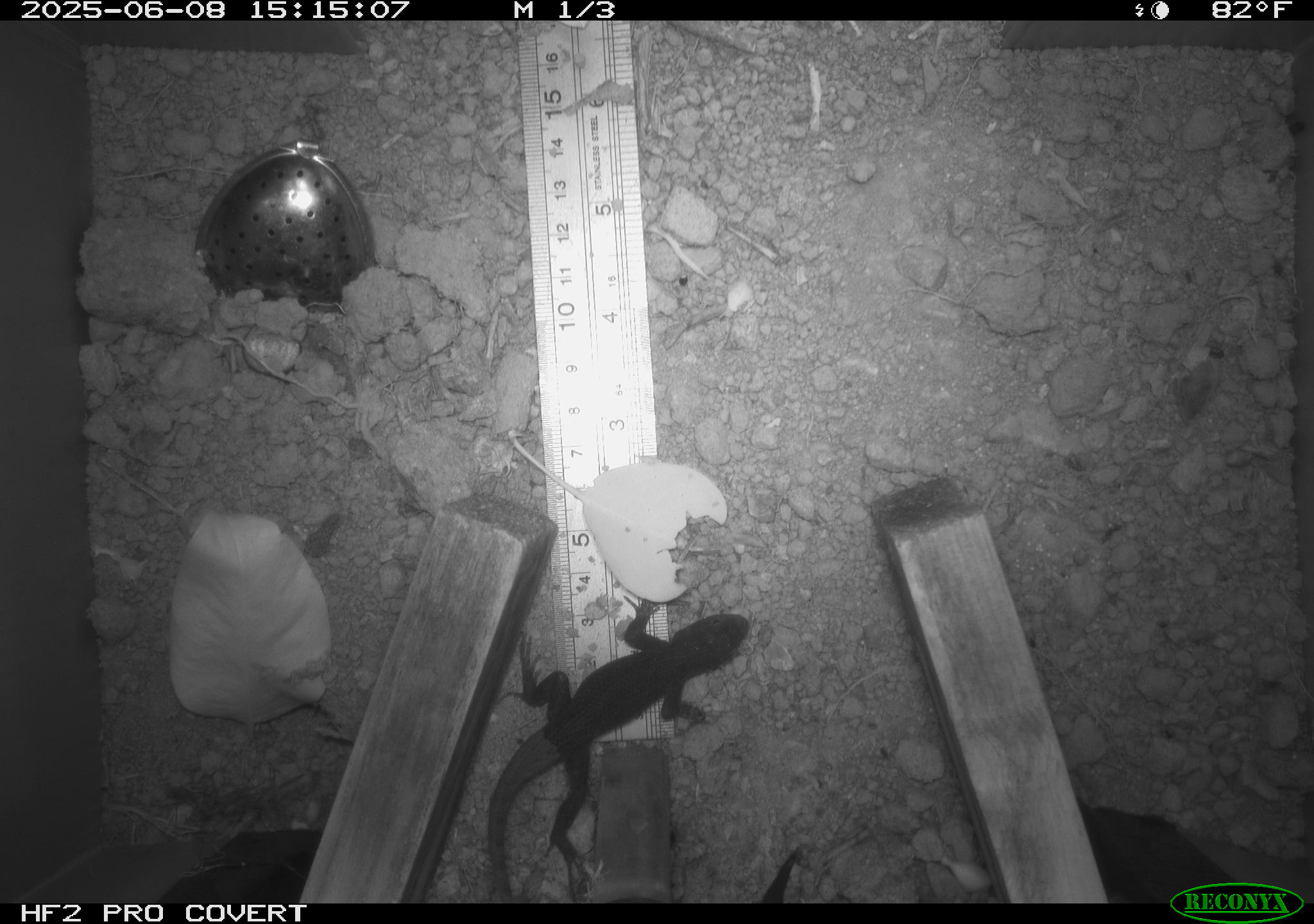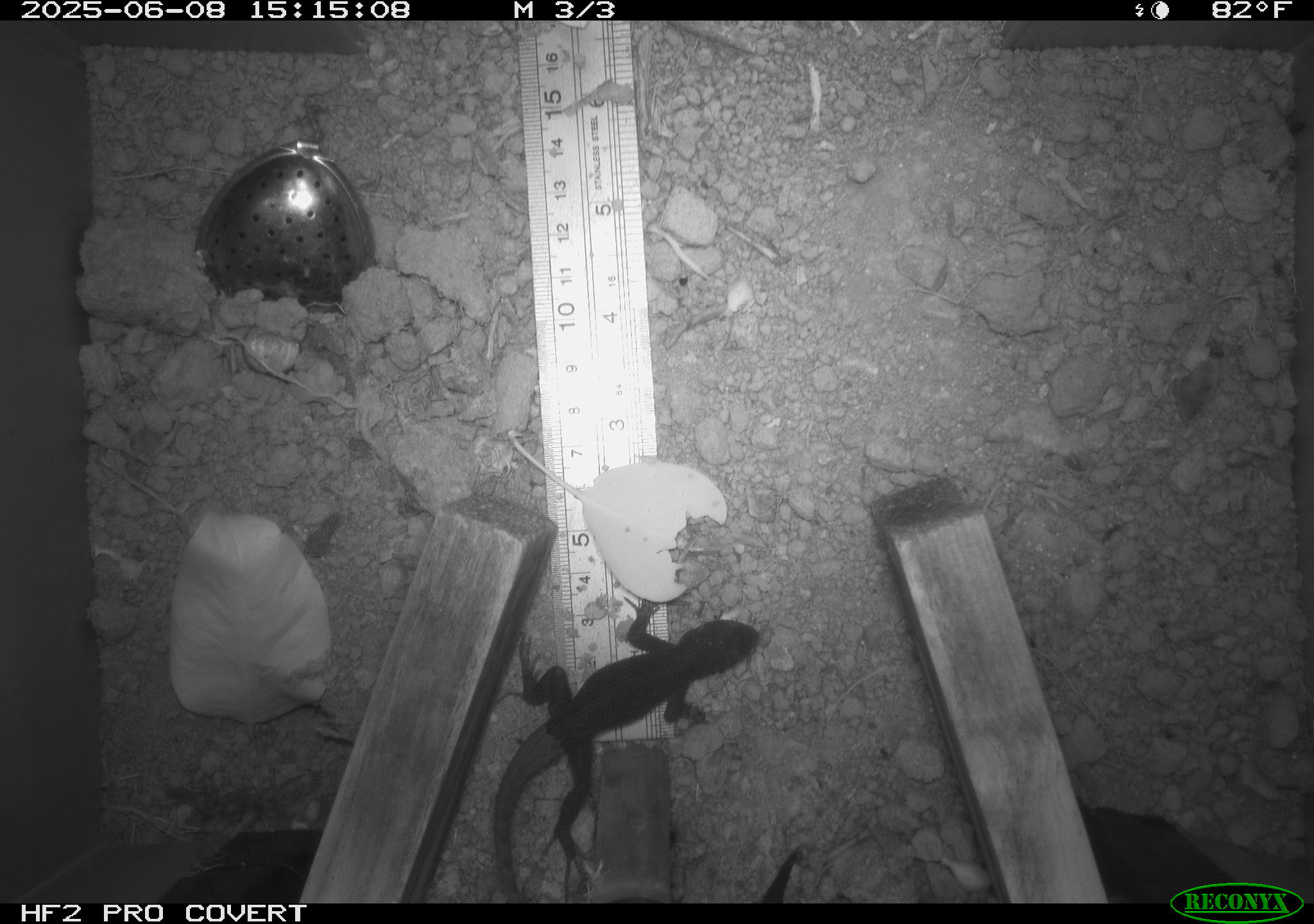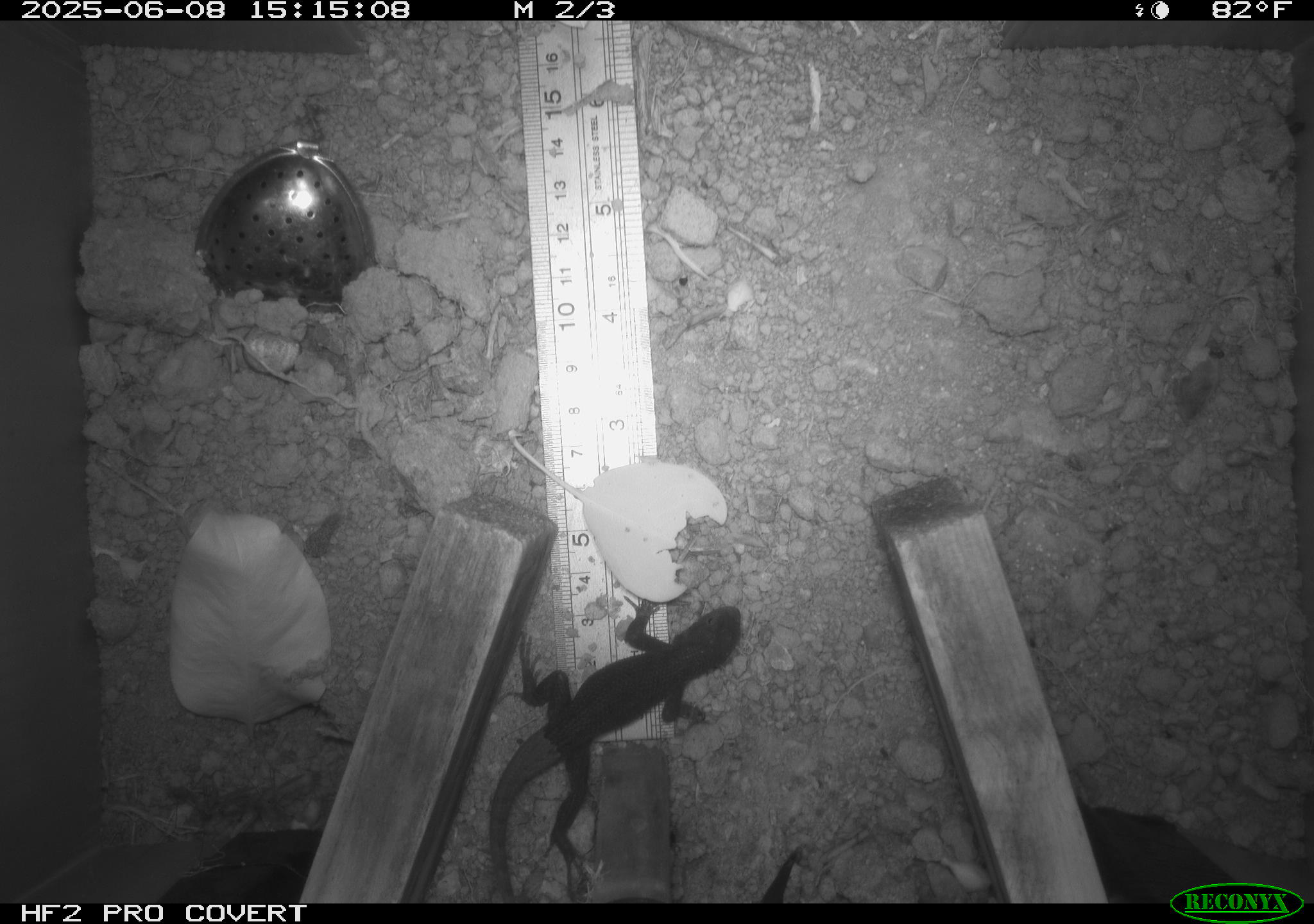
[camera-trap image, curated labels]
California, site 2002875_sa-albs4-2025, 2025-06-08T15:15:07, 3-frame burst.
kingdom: Animalia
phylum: Chordata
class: Reptilia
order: Squamata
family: Phrynosomatidae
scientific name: Phrynosomatidae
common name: north american spiny lizards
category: sceloporus/uta species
Sceloporus/uta species (north american spiny lizards) (Phrynosomatidae).